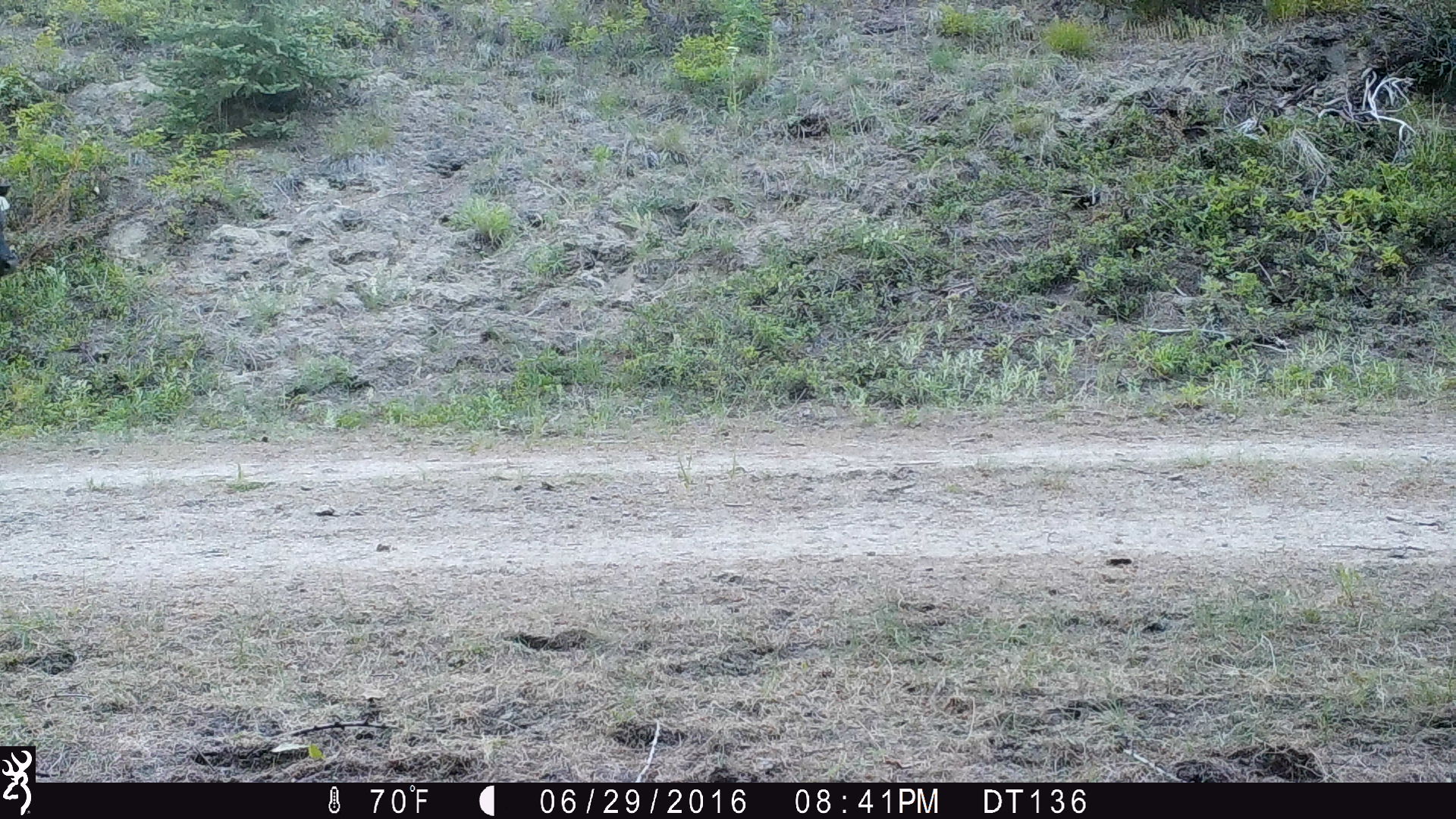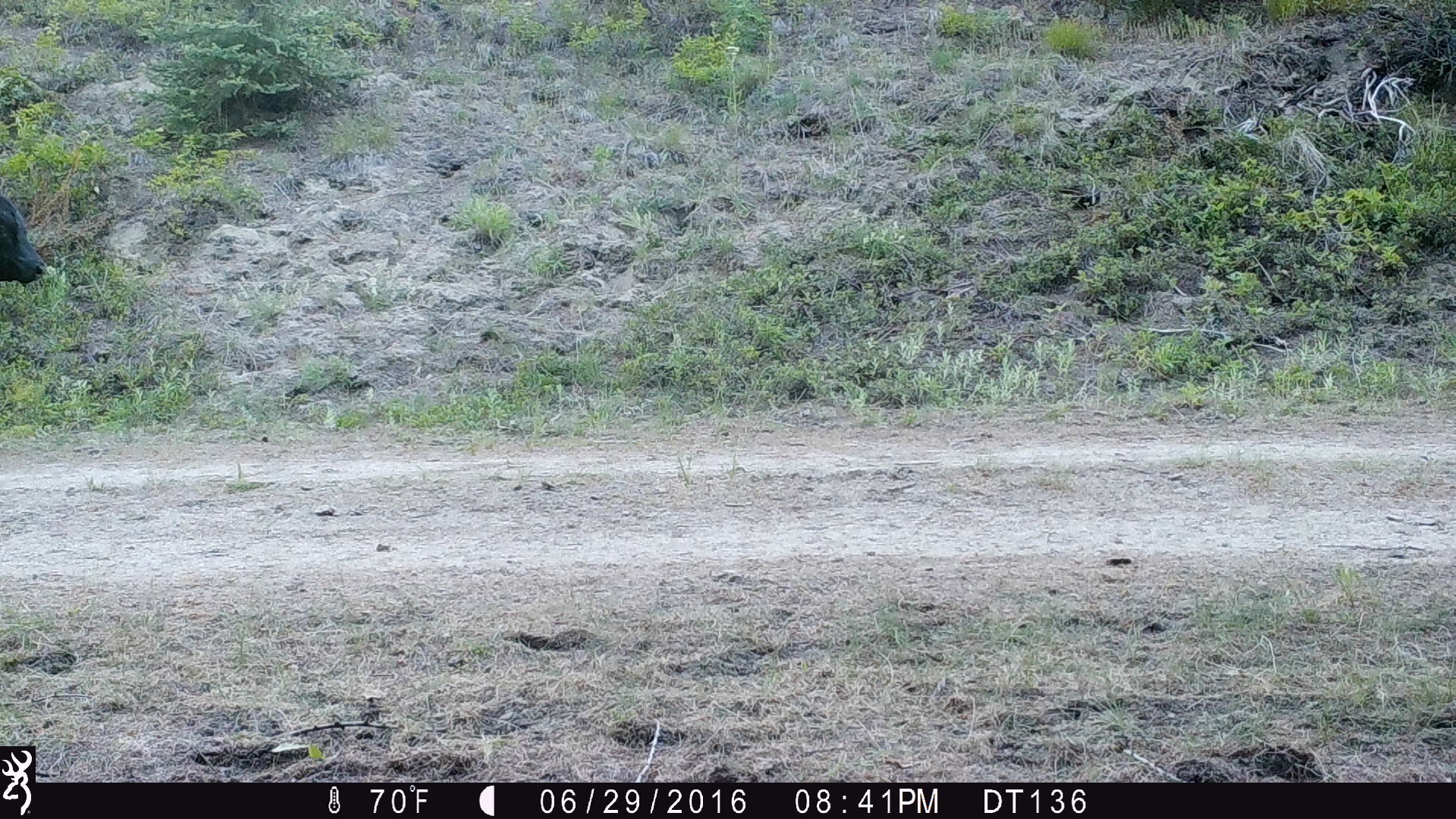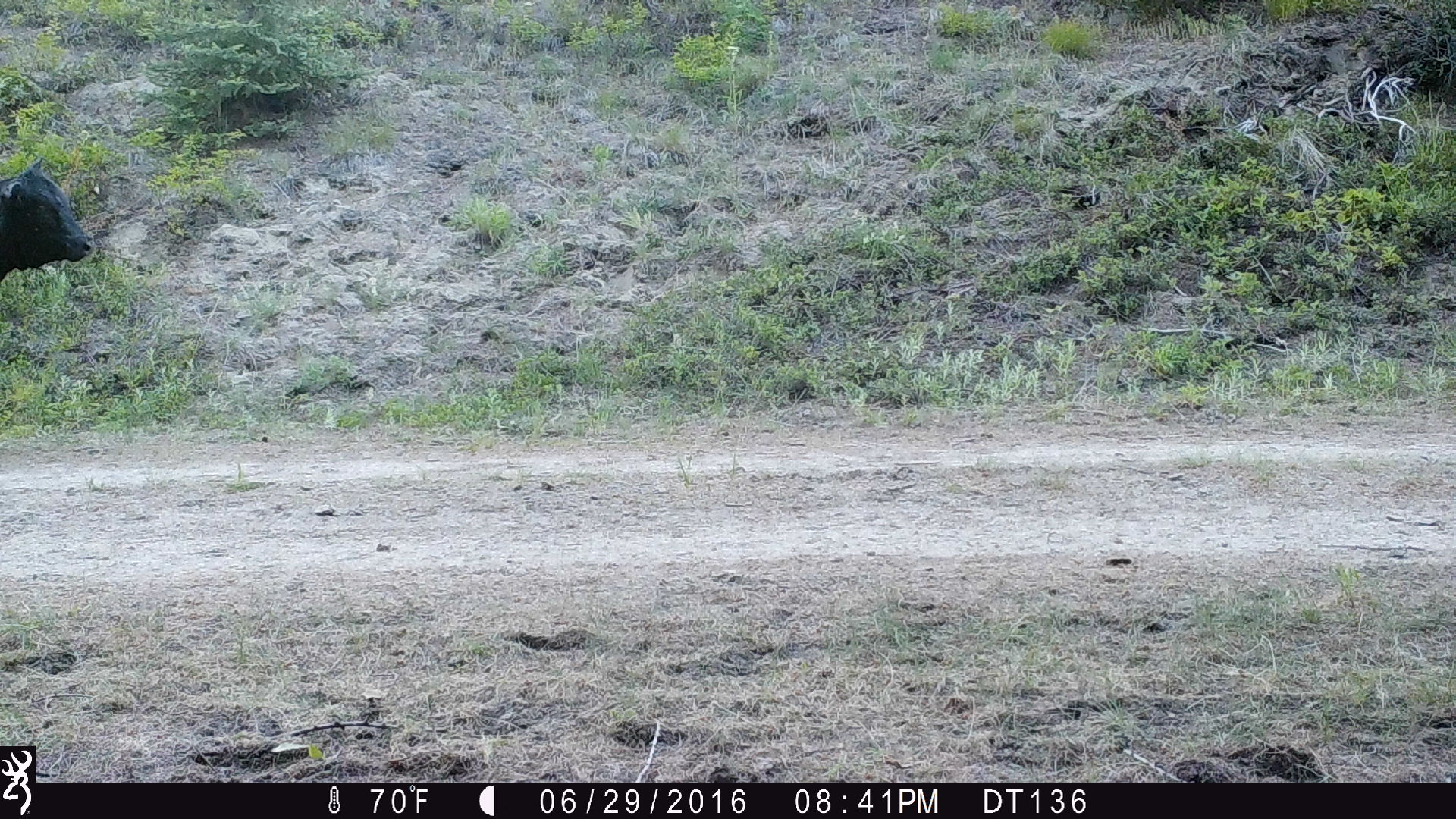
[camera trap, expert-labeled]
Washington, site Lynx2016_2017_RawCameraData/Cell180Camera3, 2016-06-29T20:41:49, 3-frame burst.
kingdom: Animalia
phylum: Chordata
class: Mammalia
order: Artiodactyla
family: Bovidae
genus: Bos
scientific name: Bos taurus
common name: domestic cattle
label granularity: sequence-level